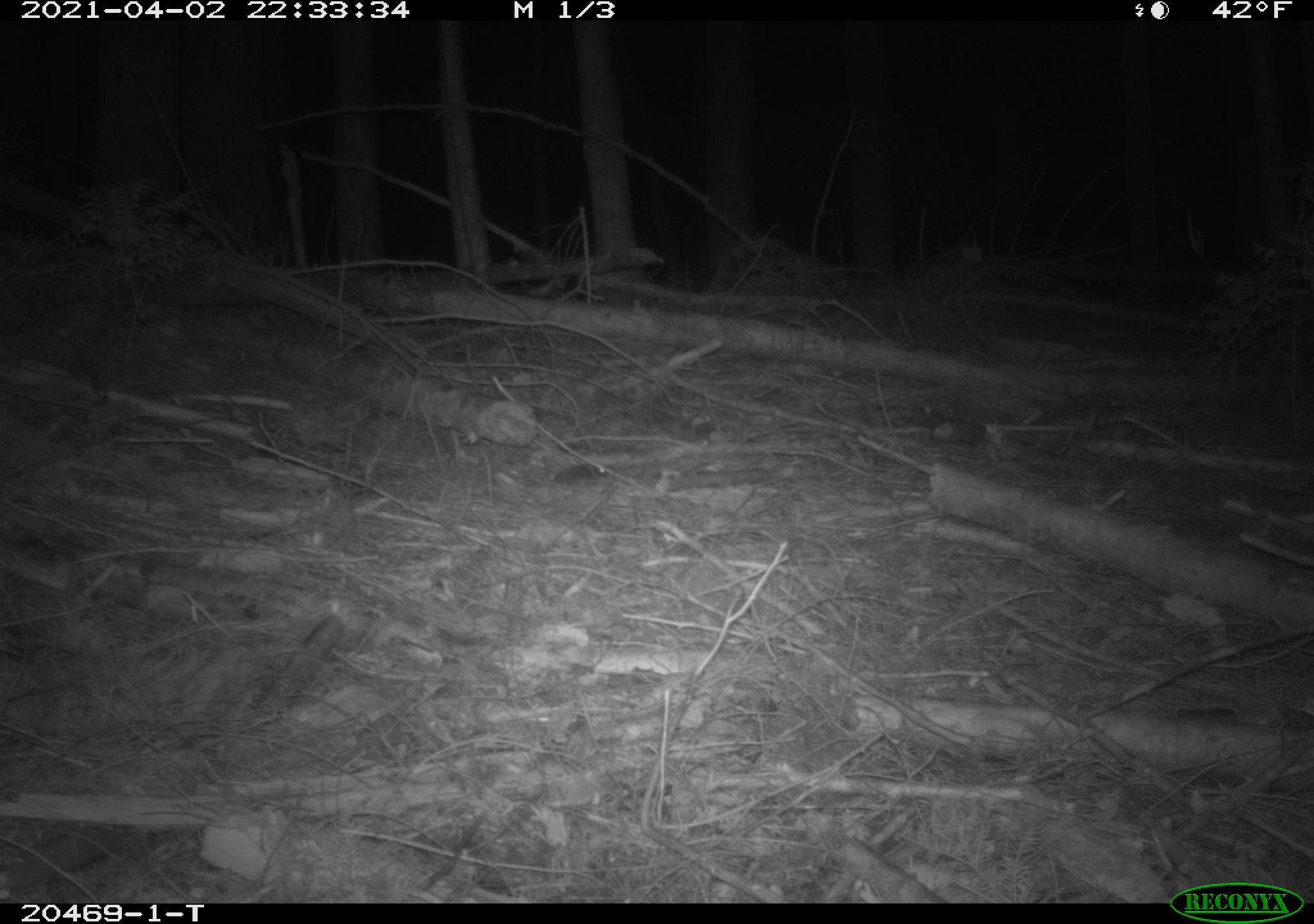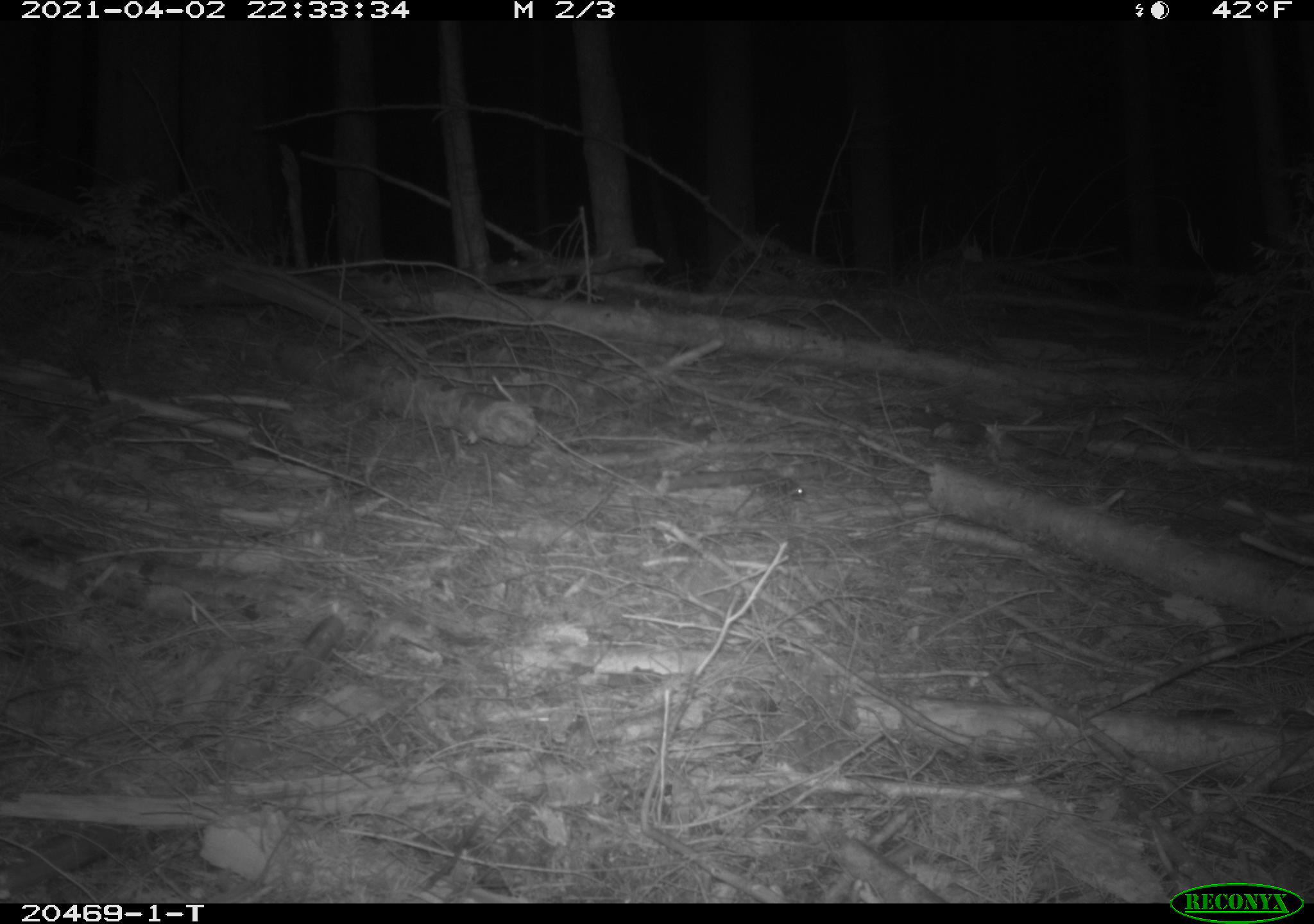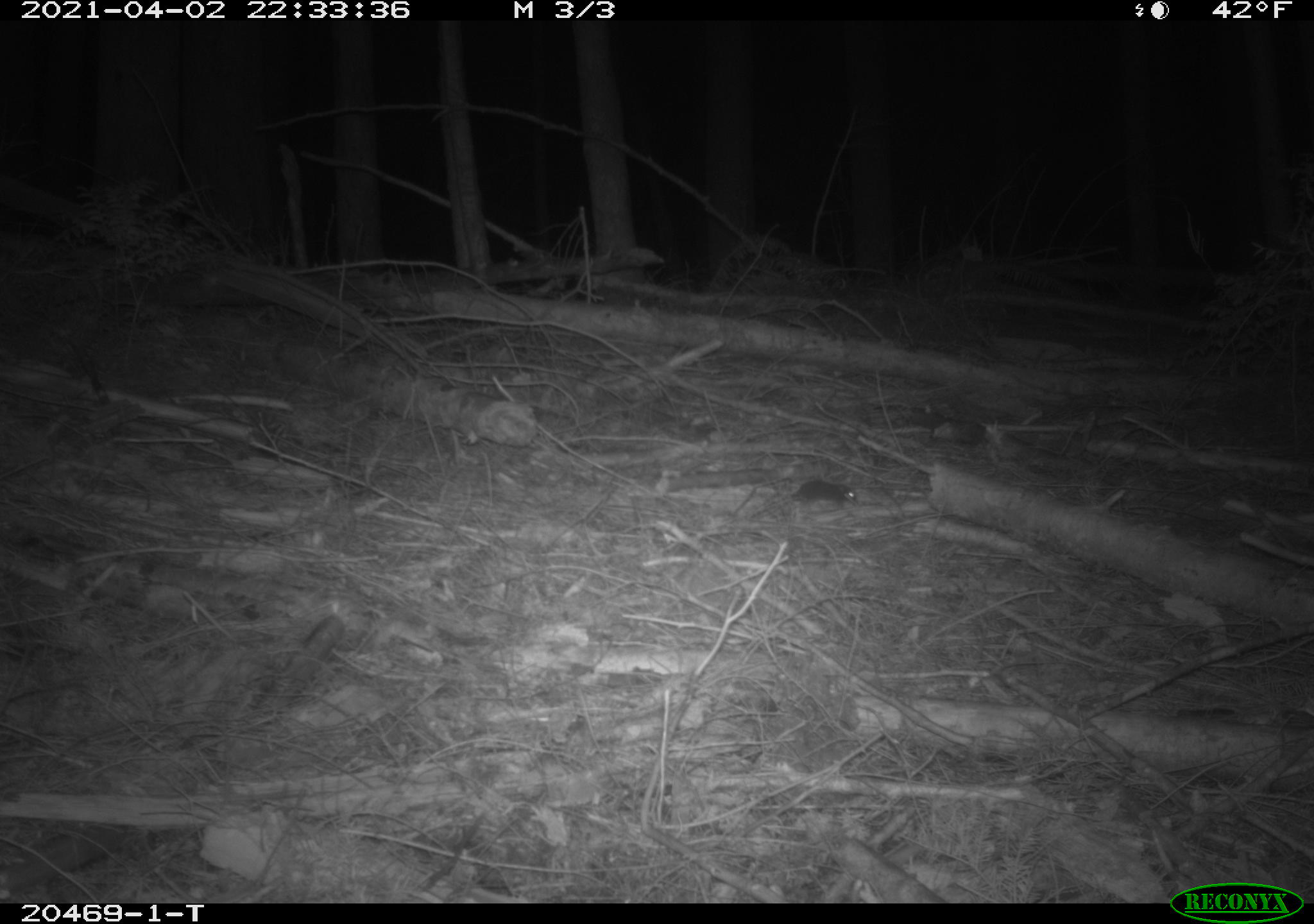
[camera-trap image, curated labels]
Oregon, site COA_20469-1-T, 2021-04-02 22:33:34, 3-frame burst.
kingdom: Animalia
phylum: Chordata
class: Mammalia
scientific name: Mammalia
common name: small mammal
Small mammal (Mammalia).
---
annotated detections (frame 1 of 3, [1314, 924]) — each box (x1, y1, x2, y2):
small mammal: (509, 442, 634, 511)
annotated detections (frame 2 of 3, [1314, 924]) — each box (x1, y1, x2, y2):
small mammal: (716, 454, 824, 518)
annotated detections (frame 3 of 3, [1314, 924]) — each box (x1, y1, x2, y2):
small mammal: (765, 457, 876, 530)